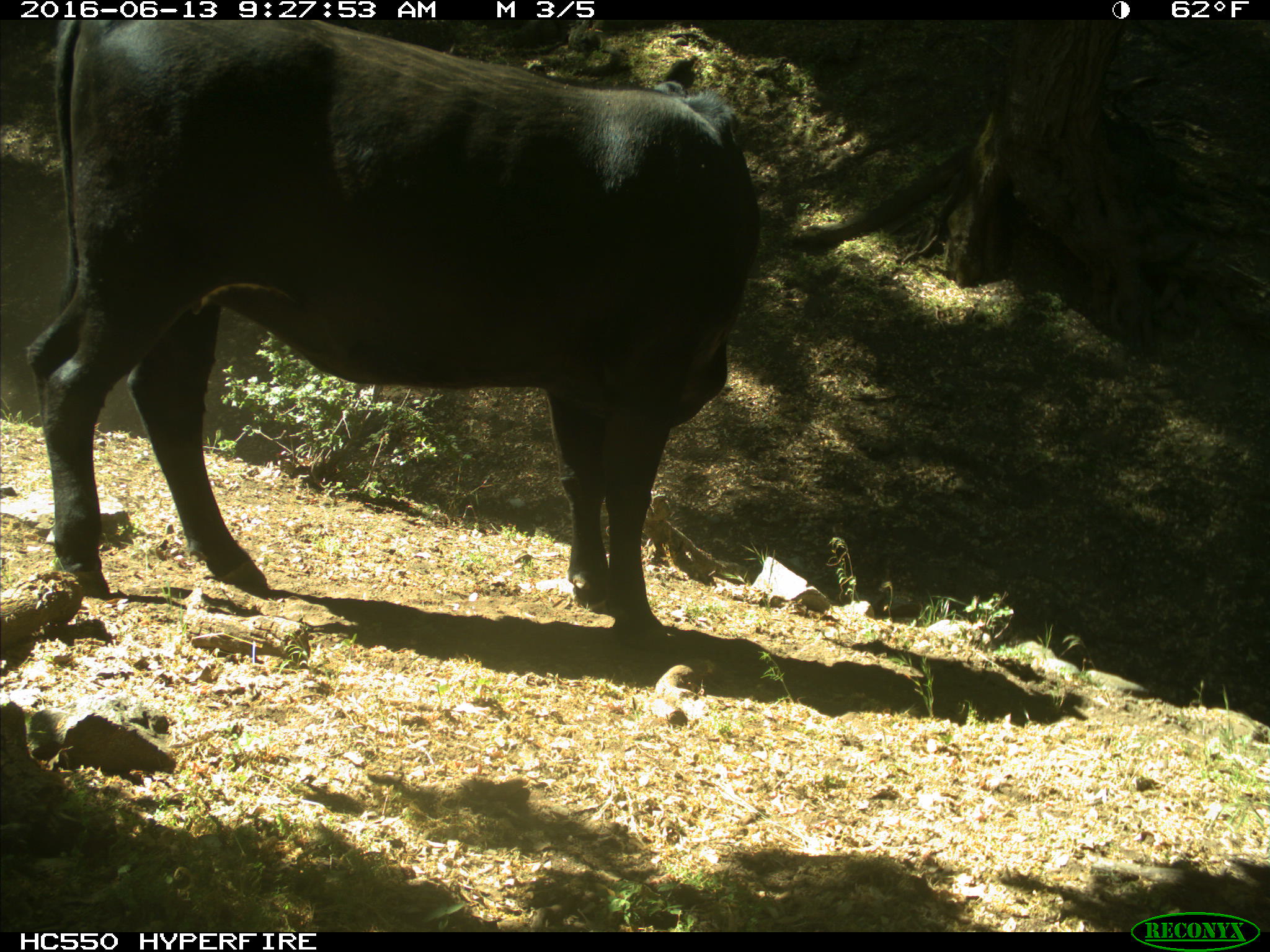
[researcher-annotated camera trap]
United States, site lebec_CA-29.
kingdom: Animalia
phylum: Chordata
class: Mammalia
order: Artiodactyla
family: Bovidae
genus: Bos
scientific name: Bos taurus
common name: domestic cow